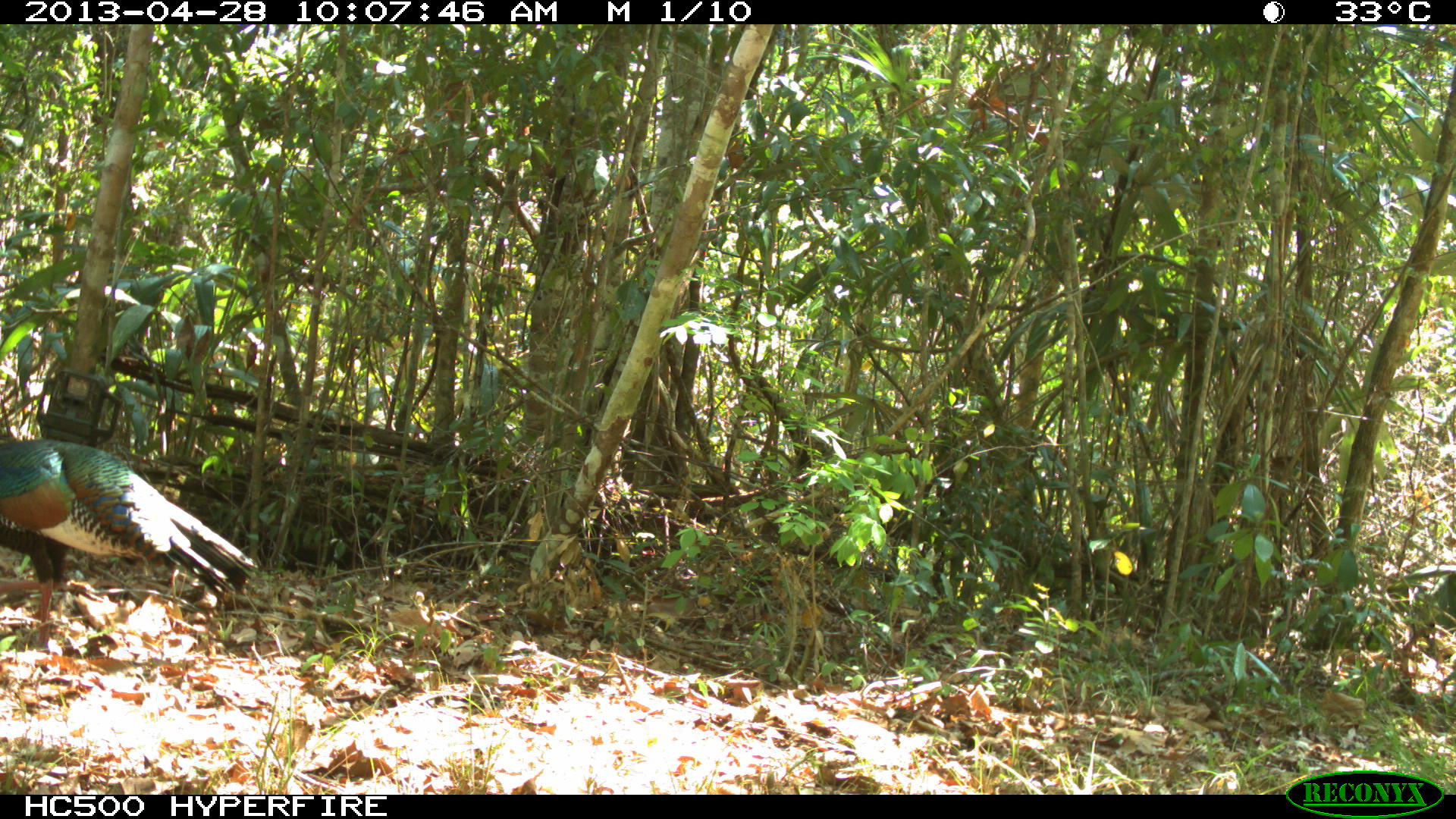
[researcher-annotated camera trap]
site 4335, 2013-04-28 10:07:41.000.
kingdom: Animalia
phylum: Chordata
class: Aves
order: Galliformes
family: Phasianidae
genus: Meleagris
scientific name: Meleagris ocellata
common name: ocellated turkey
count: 1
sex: male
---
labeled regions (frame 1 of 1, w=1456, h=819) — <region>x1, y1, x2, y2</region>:
meleagris ocellata: <region>0, 426, 258, 654</region>